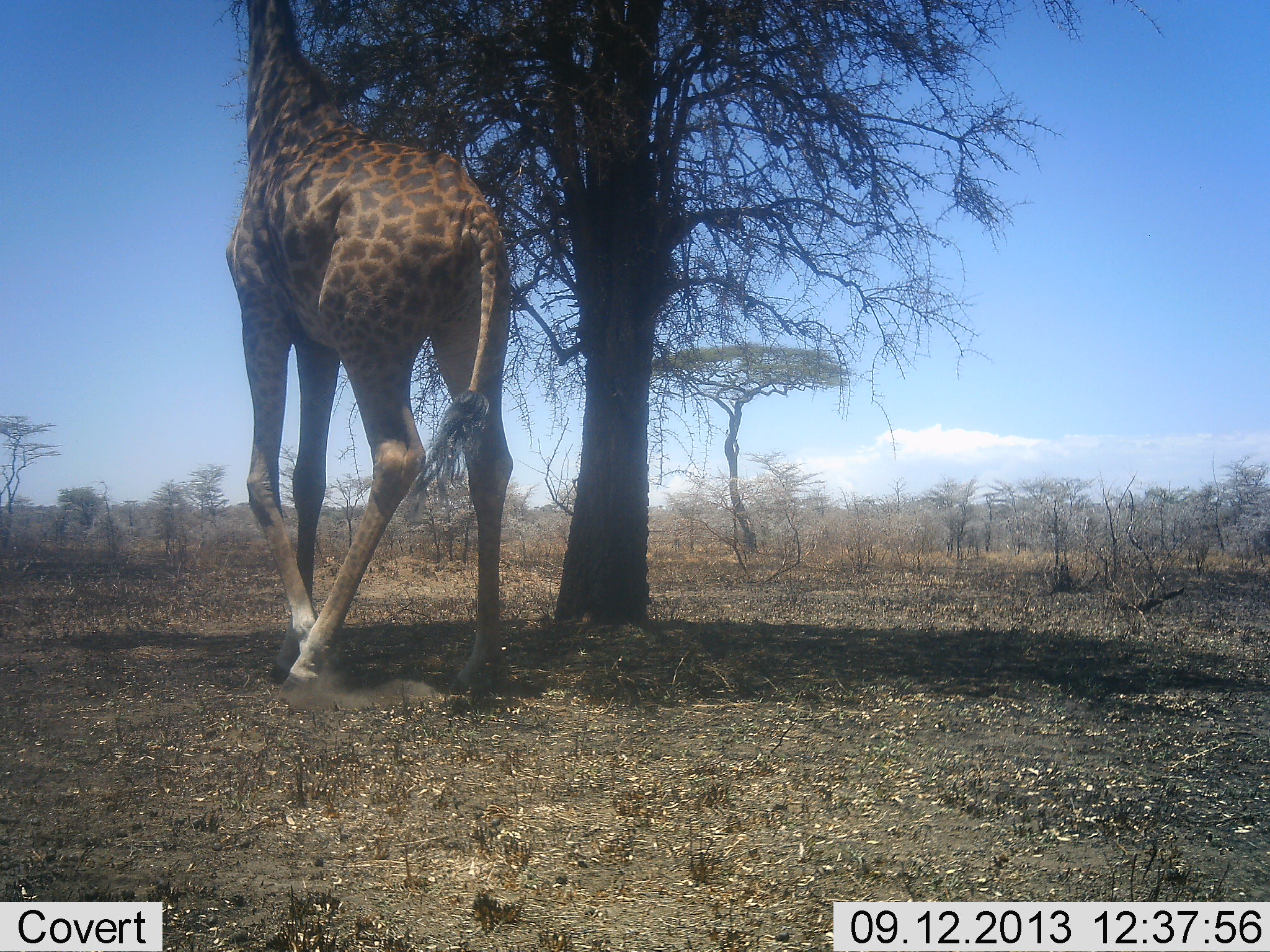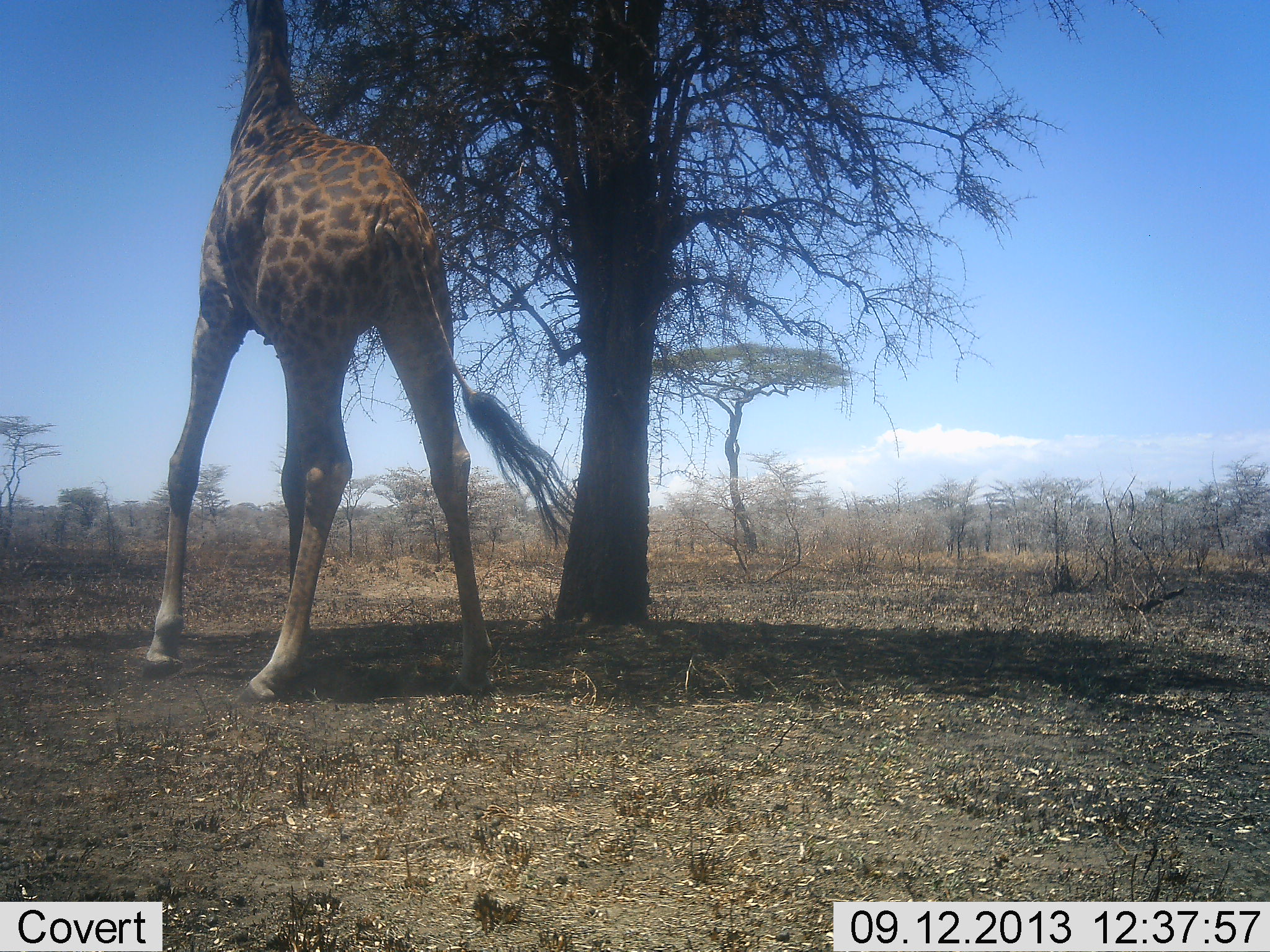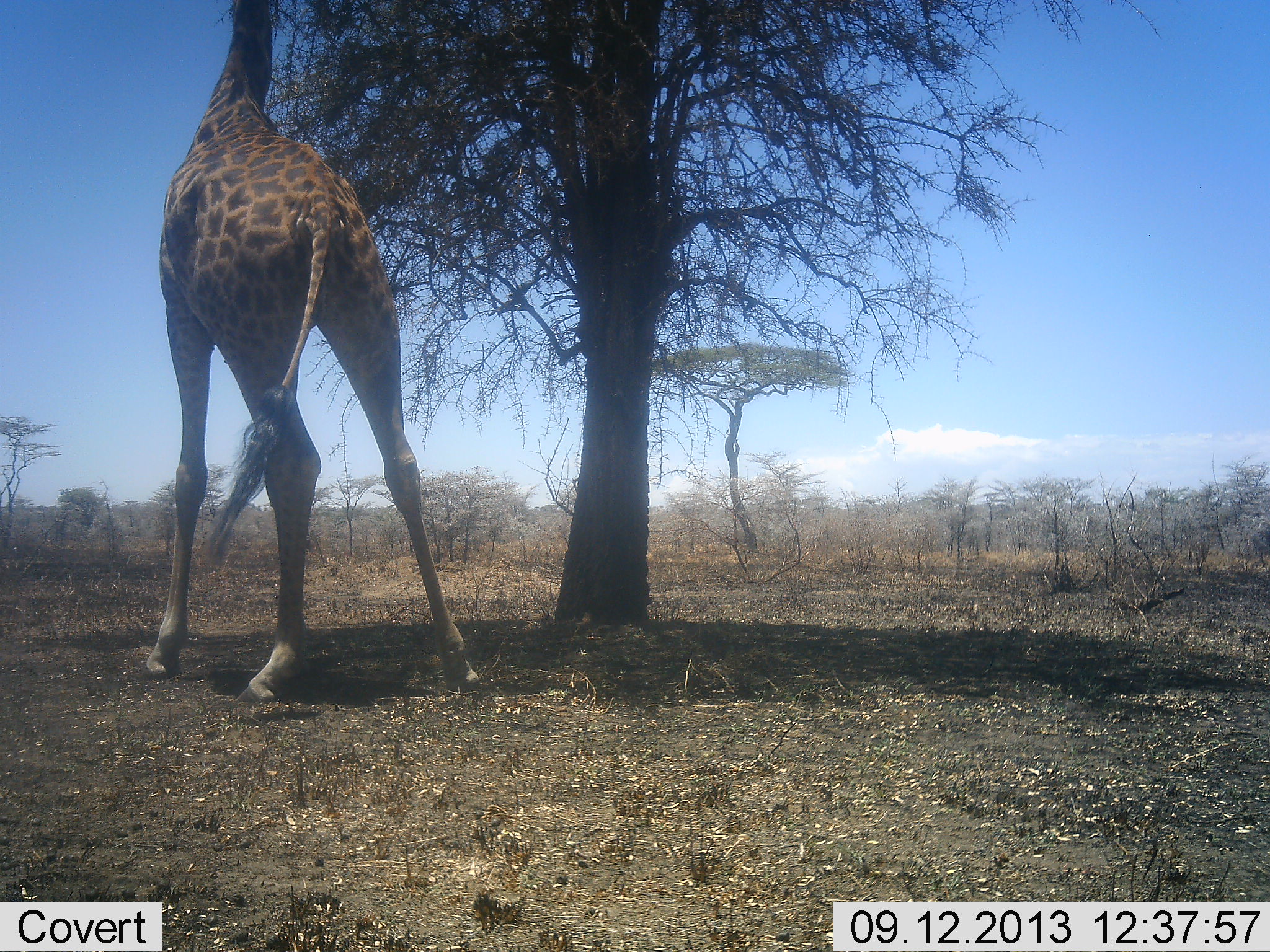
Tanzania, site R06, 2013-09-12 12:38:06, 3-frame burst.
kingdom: Animalia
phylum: Chordata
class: Mammalia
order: Artiodactyla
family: Giraffidae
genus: Giraffa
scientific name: Giraffa camelopardalis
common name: giraffe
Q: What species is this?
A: Giraffe (Giraffa camelopardalis).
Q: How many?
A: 1.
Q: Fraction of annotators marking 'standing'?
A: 21%.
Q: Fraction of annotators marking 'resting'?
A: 0%.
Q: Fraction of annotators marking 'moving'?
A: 26%.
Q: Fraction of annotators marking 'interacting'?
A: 0%.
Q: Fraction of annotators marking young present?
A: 0%.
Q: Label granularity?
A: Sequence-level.